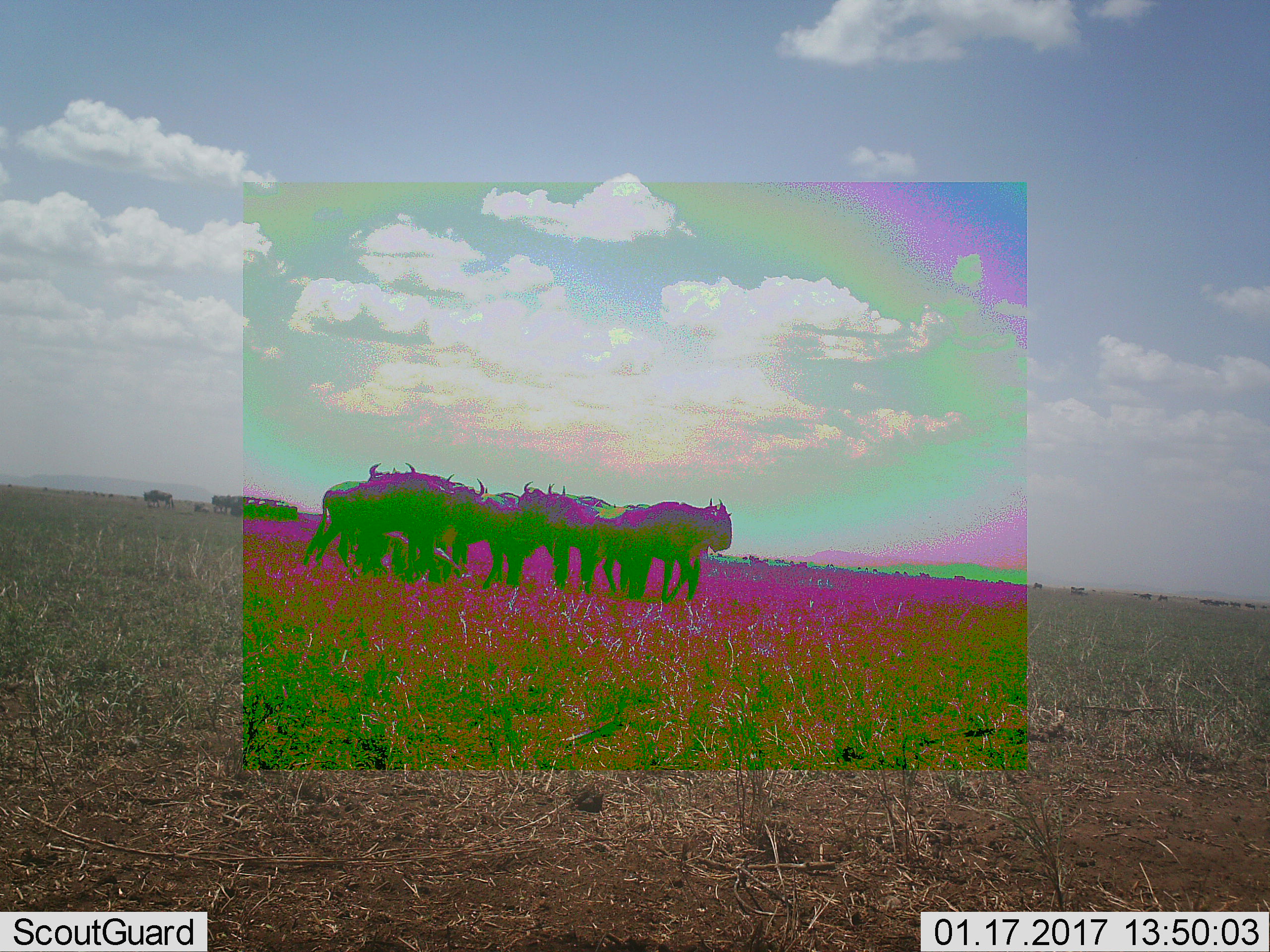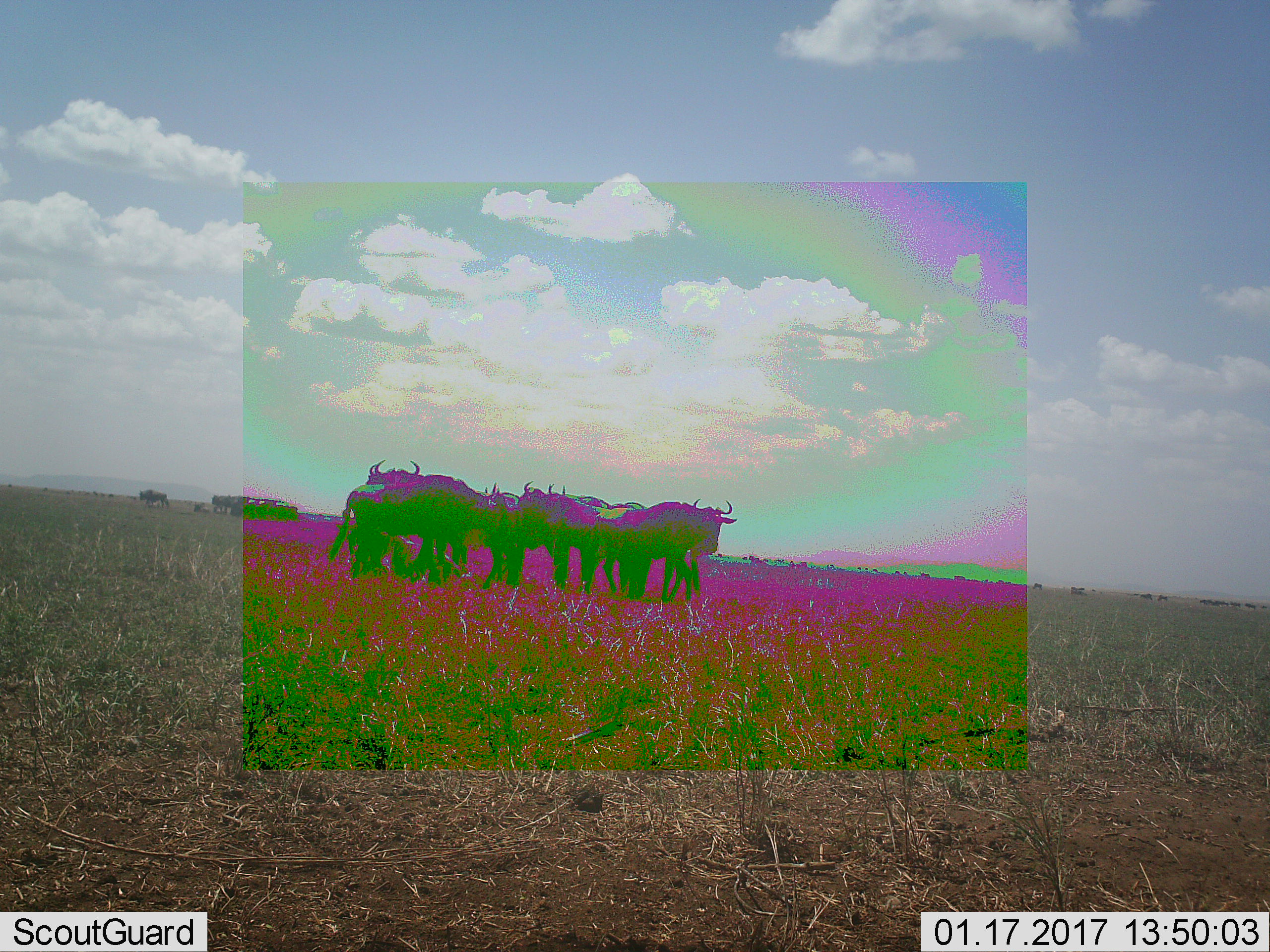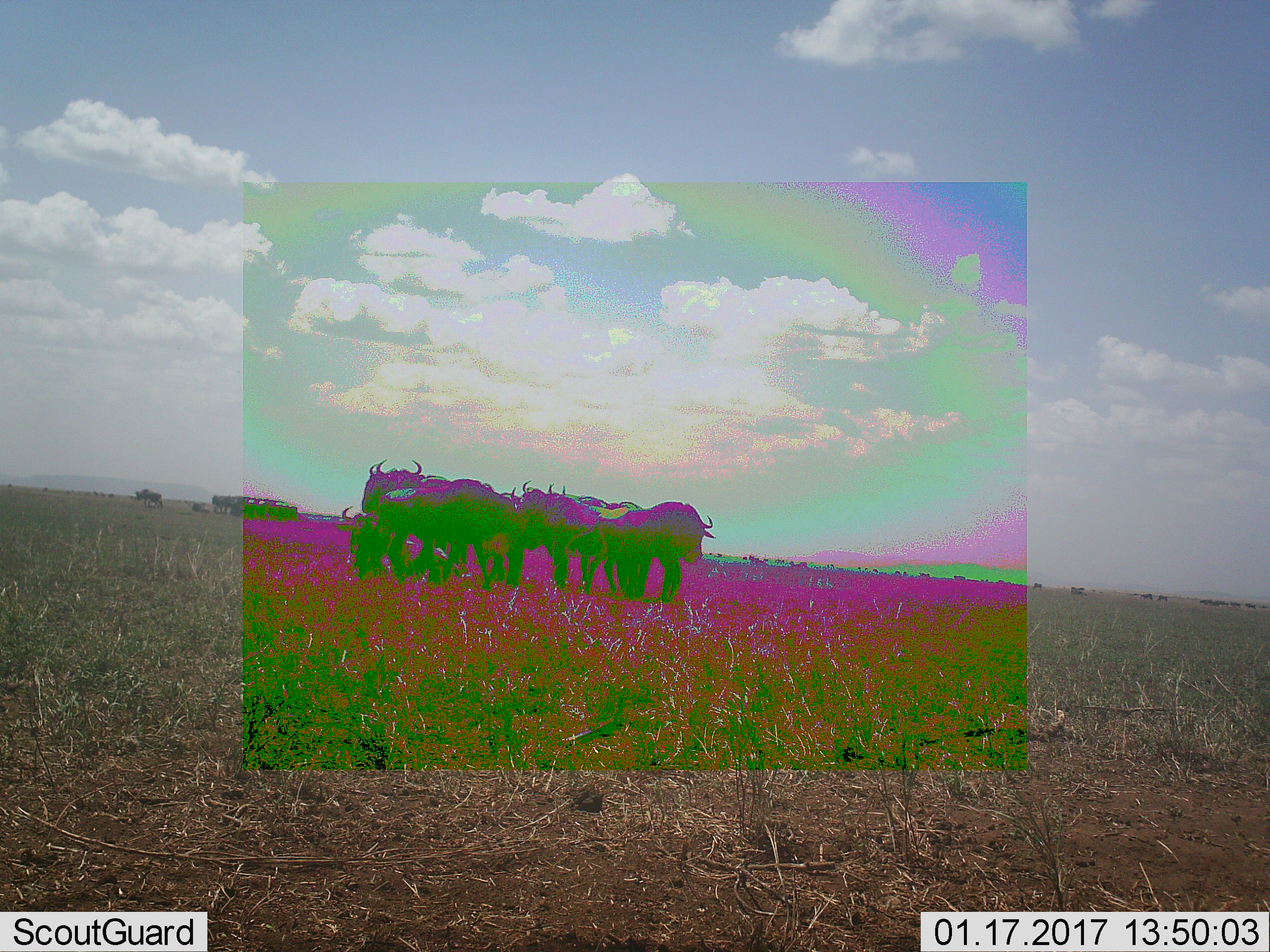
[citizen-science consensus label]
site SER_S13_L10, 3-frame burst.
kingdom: Animalia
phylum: Chordata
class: Mammalia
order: Artiodactyla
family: Bovidae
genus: Connochaetes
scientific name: Connochaetes taurinus taurinus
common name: blue wildebeest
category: wildebeestblue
Wildebeestblue (blue wildebeest) (Connochaetes taurinus taurinus), count 11-50. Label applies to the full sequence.